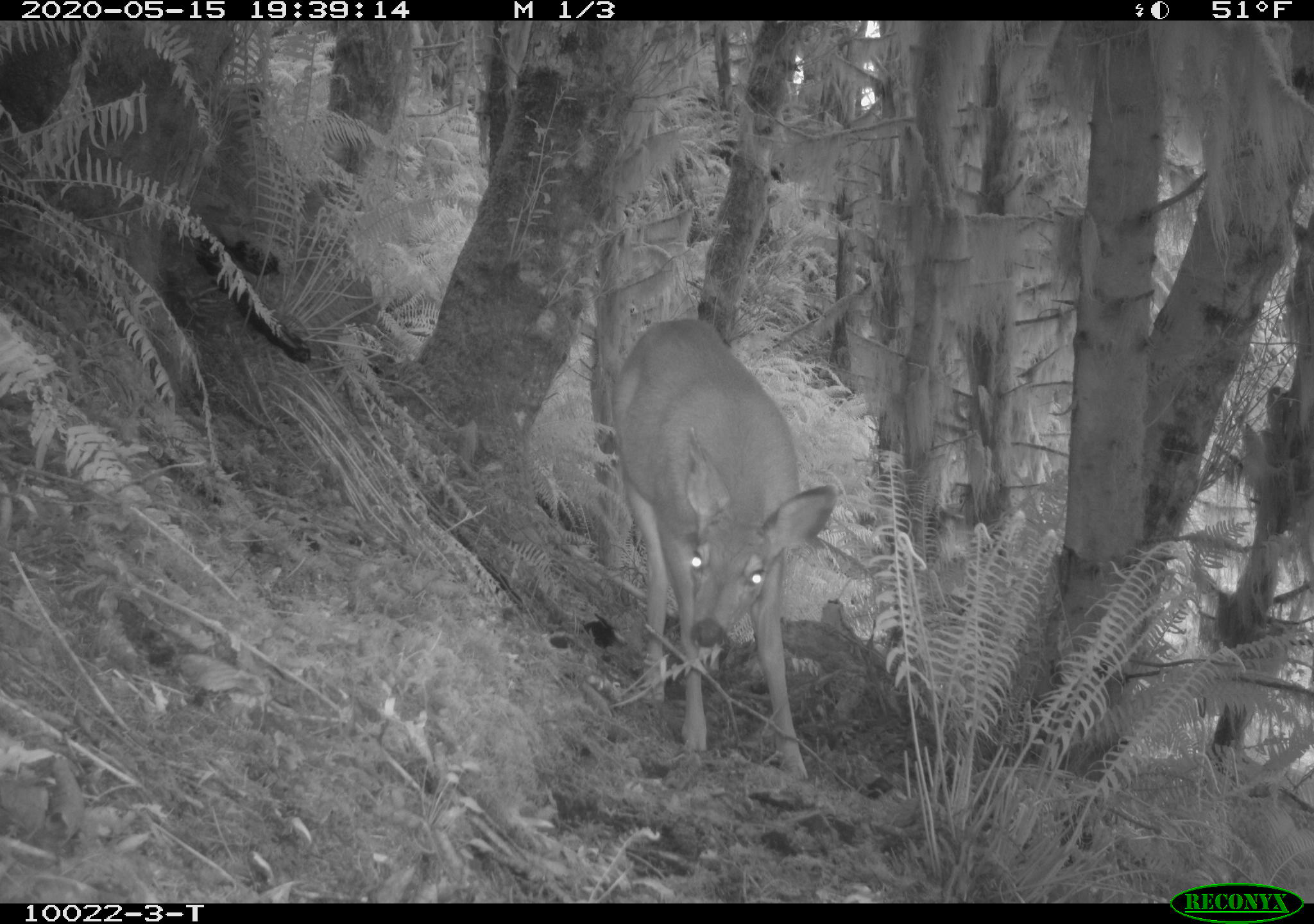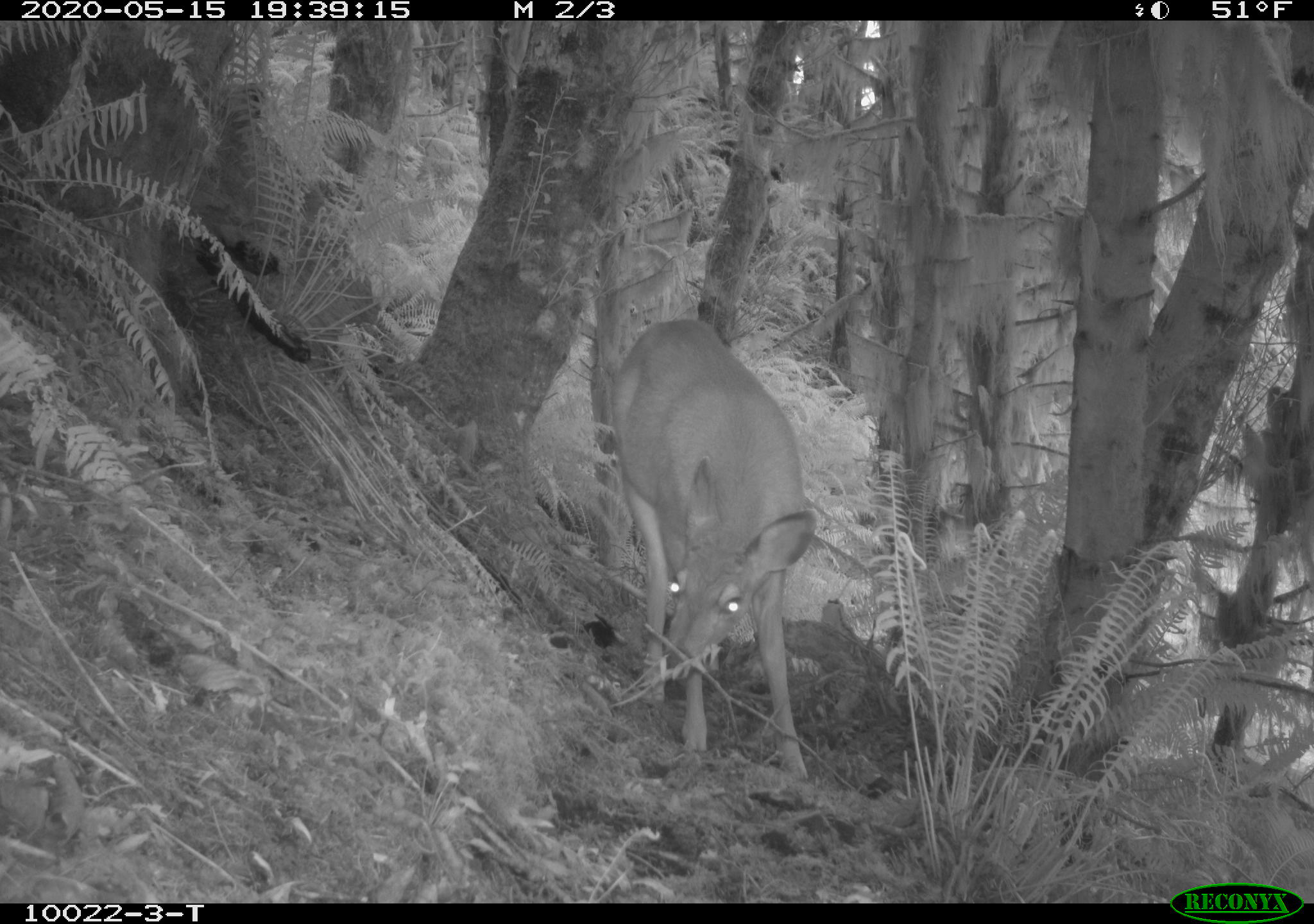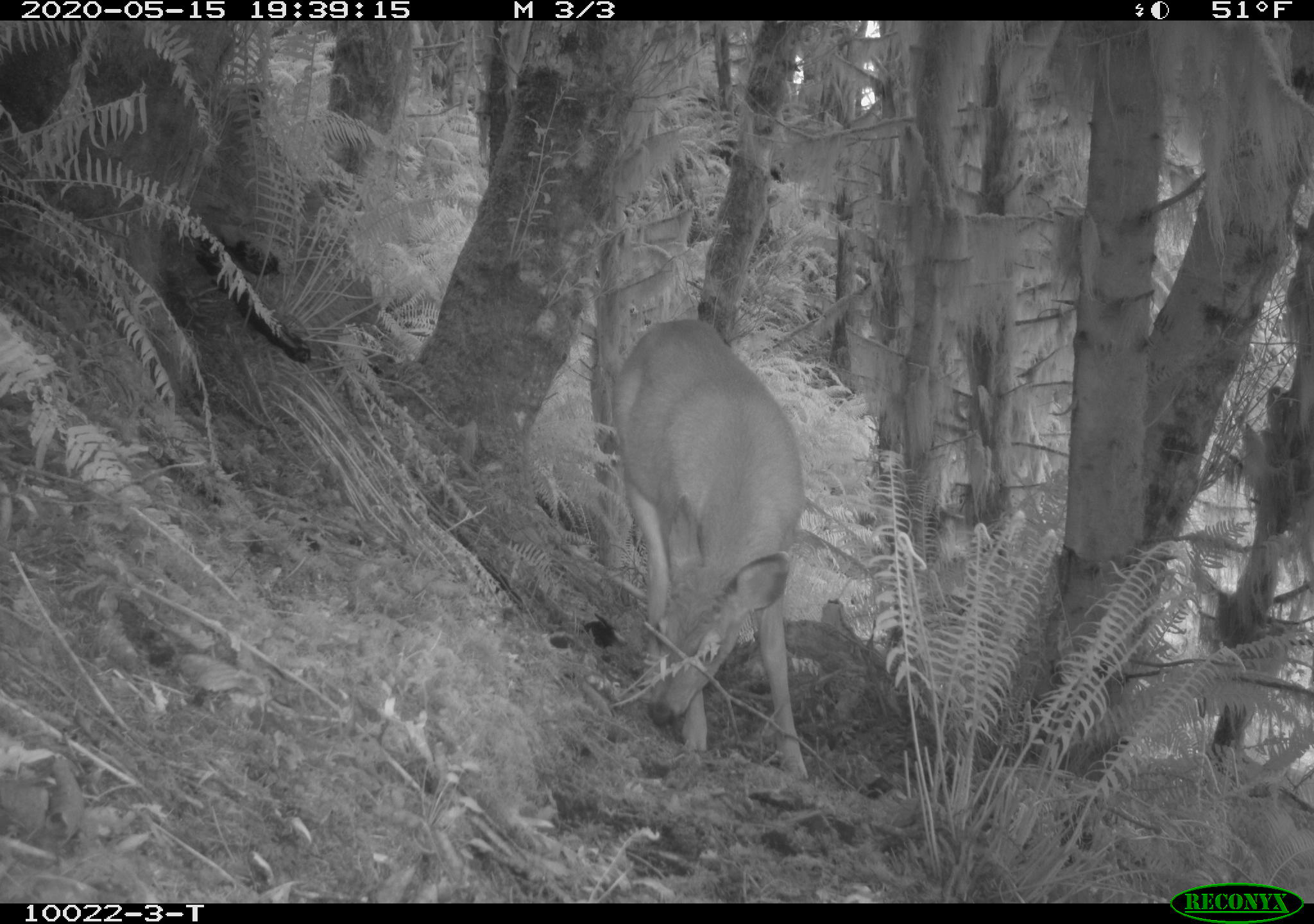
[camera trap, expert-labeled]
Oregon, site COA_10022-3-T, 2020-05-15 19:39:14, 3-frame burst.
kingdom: Animalia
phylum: Chordata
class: Mammalia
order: Artiodactyla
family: Cervidae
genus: Odocoileus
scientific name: Odocoileus hemionus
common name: black-tailed deer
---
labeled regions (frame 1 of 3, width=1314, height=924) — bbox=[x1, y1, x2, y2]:
black-tailed deer: bbox=[597, 296, 841, 786]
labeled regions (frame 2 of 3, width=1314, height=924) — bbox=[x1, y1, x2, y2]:
black-tailed deer: bbox=[599, 313, 826, 783]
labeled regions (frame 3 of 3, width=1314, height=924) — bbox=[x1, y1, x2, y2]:
black-tailed deer: bbox=[599, 306, 811, 788]